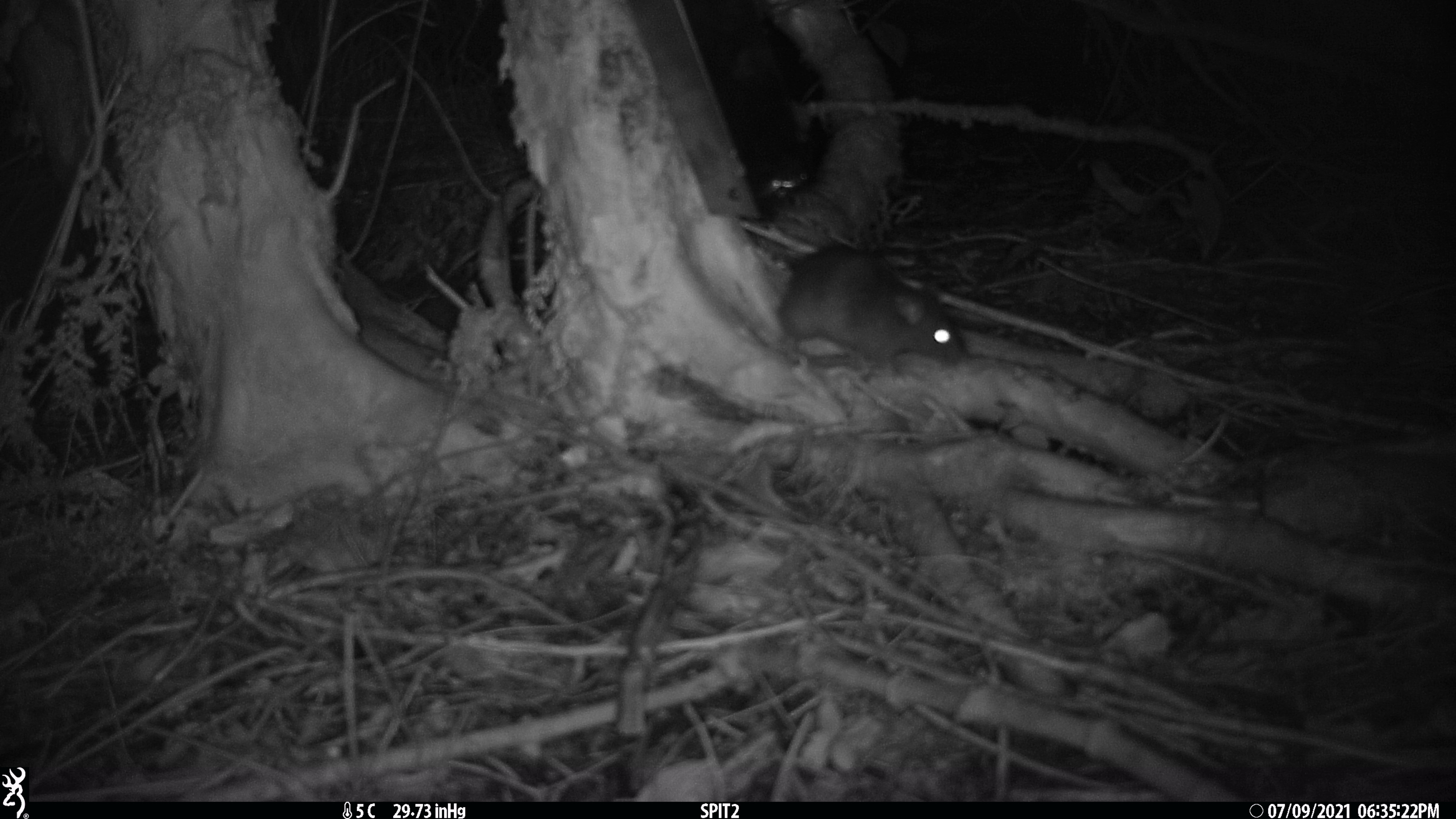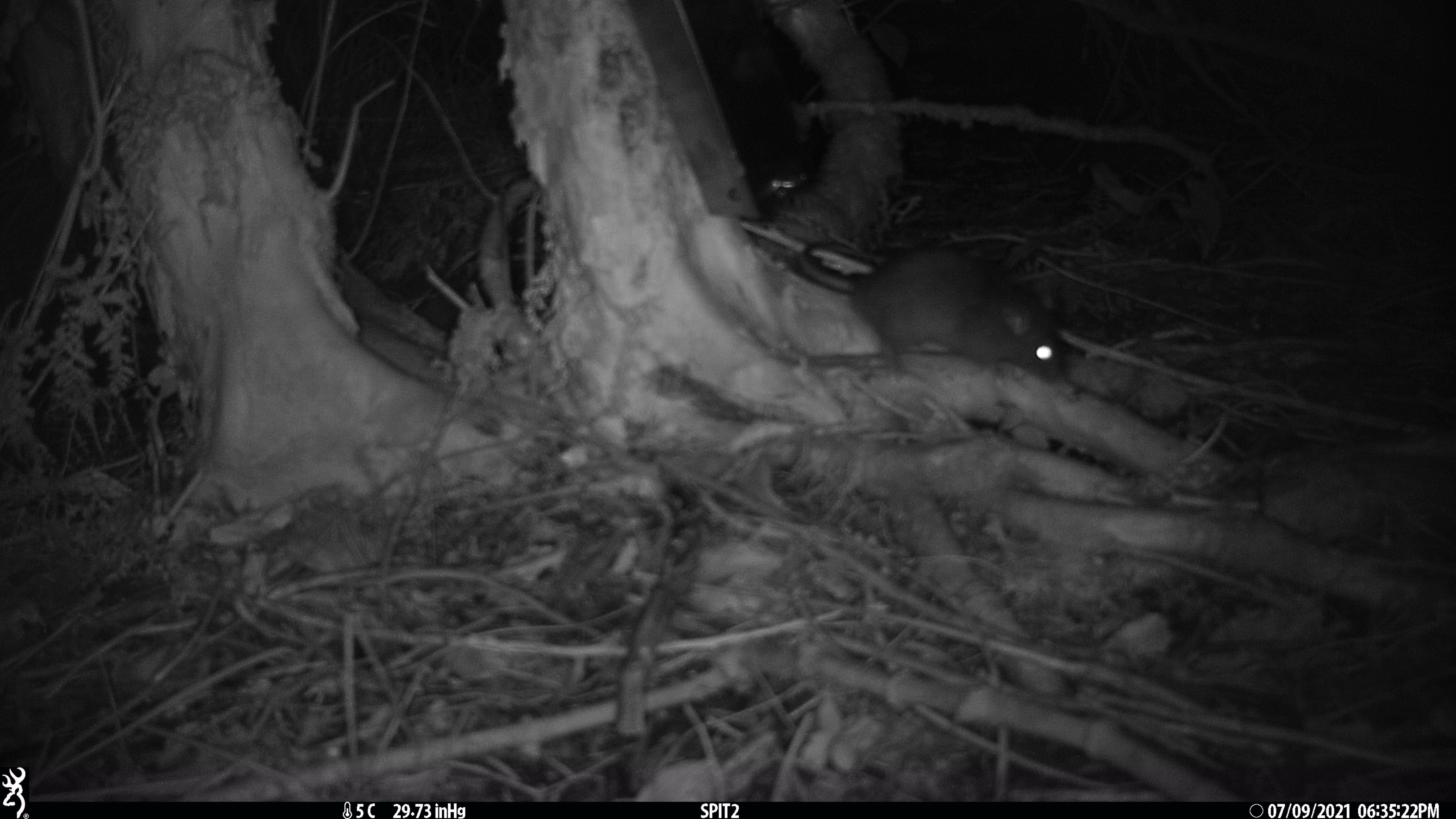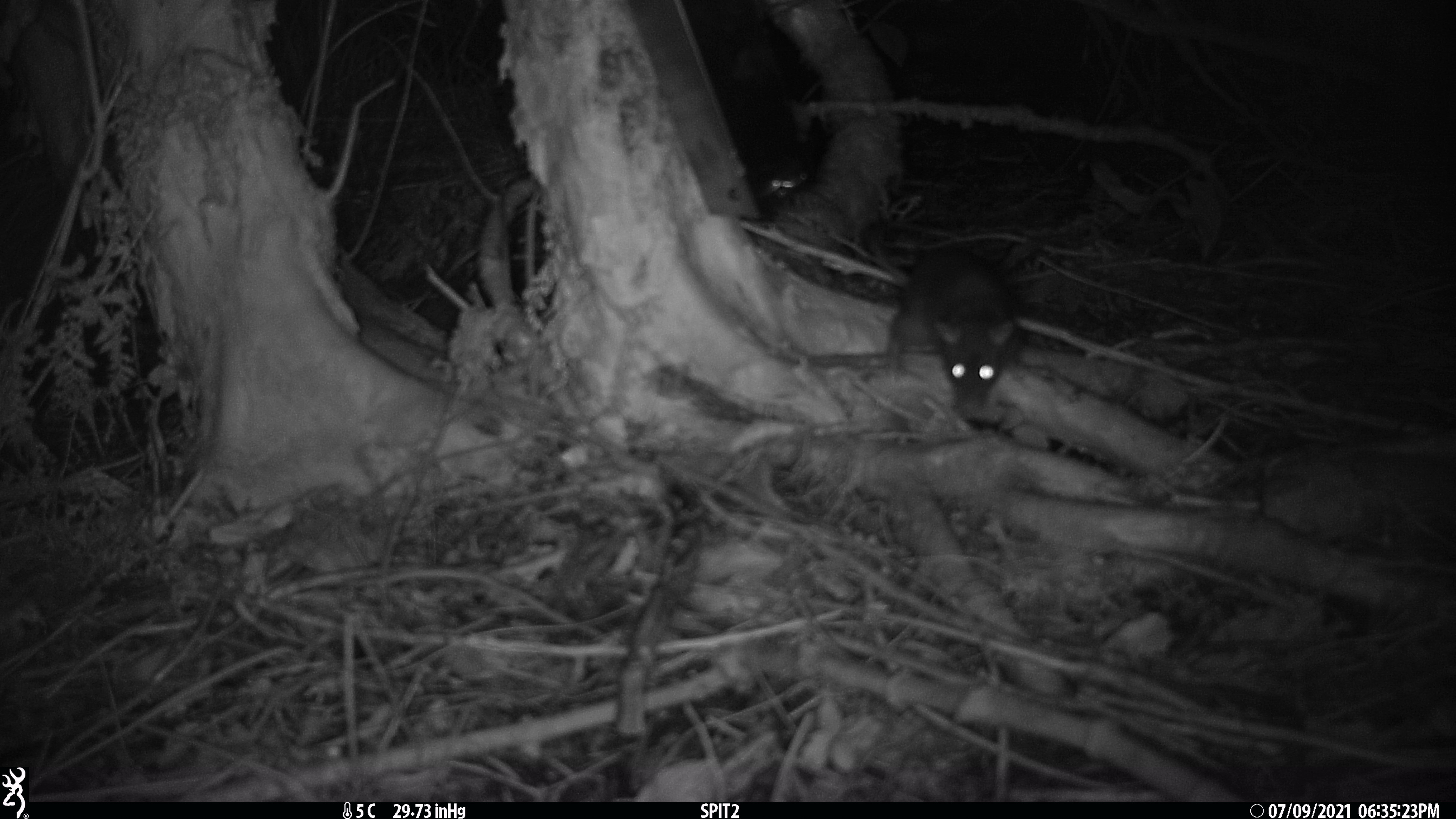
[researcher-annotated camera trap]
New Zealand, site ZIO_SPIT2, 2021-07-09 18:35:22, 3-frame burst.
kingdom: Animalia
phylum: Chordata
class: Mammalia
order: Rodentia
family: Muridae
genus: Rattus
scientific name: Rattus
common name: rat